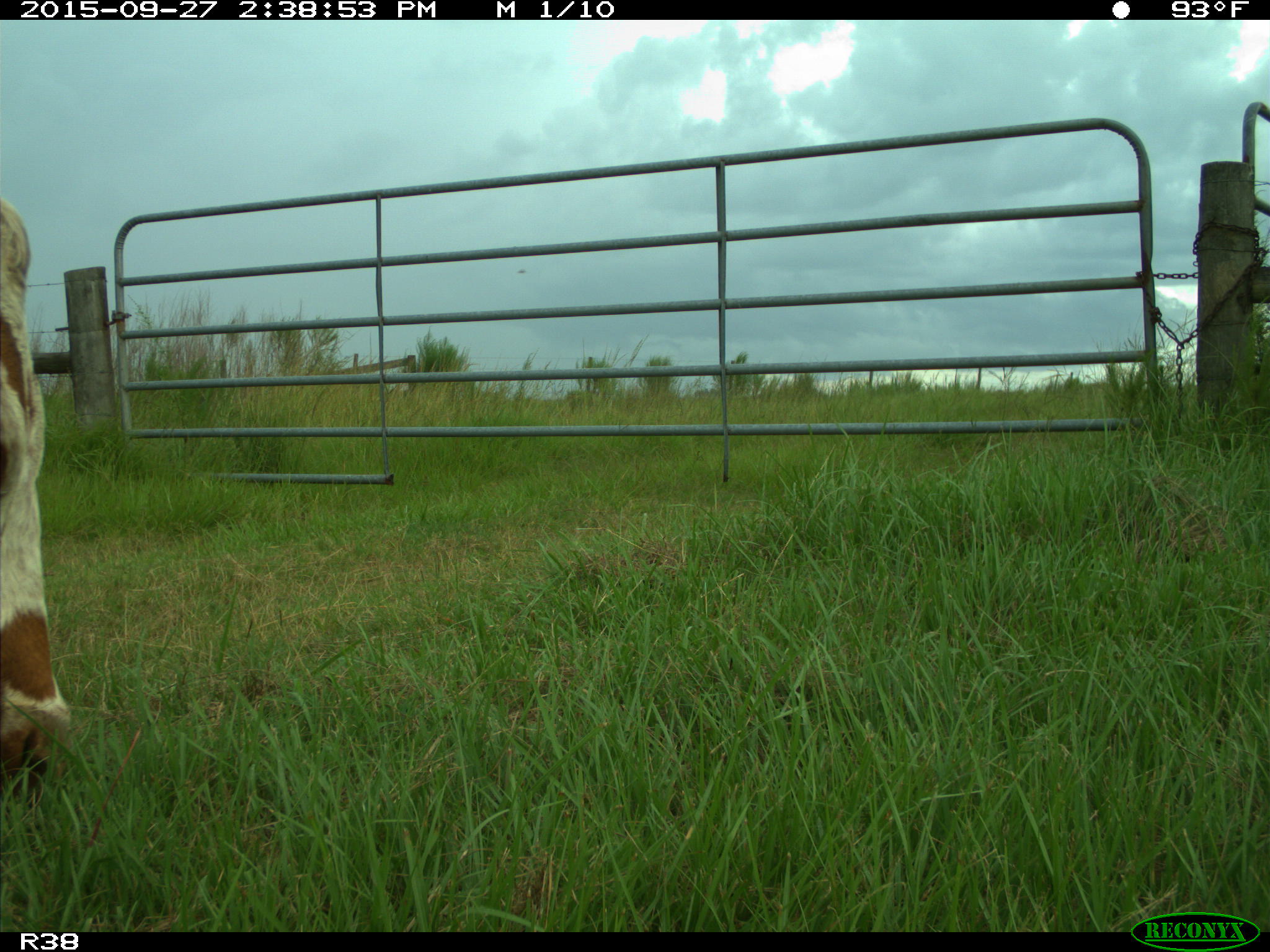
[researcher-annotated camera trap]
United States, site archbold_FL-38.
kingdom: Animalia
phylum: Chordata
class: Mammalia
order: Artiodactyla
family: Bovidae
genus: Bos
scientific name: Bos taurus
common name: domestic cow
Bos taurus (domestic cow).